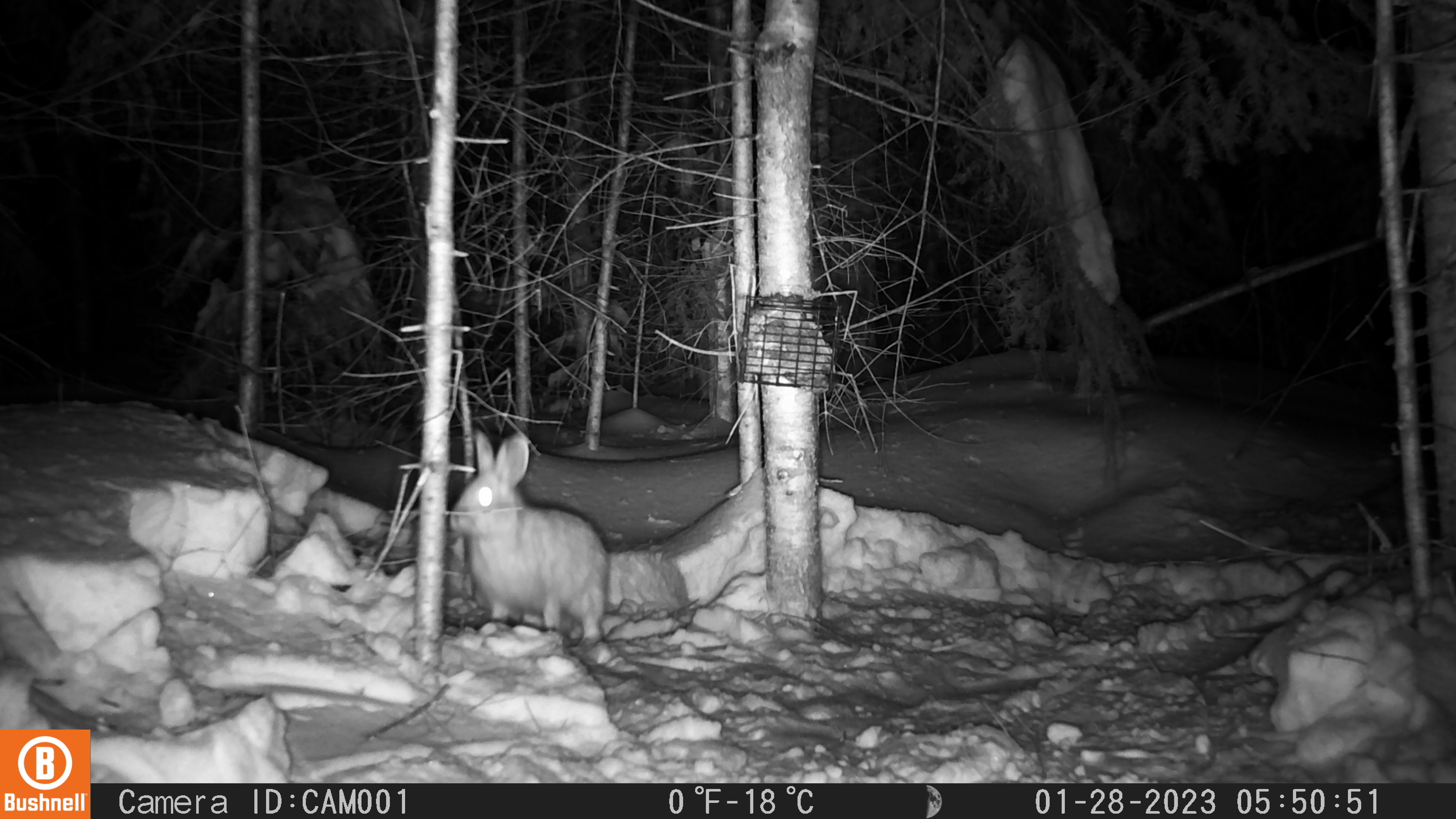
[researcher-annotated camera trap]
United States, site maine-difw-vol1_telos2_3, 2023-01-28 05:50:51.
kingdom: Animalia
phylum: Chordata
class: Mammalia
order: Lagomorpha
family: Leporidae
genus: Lepus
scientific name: Lepus americanus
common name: snowshoe hare